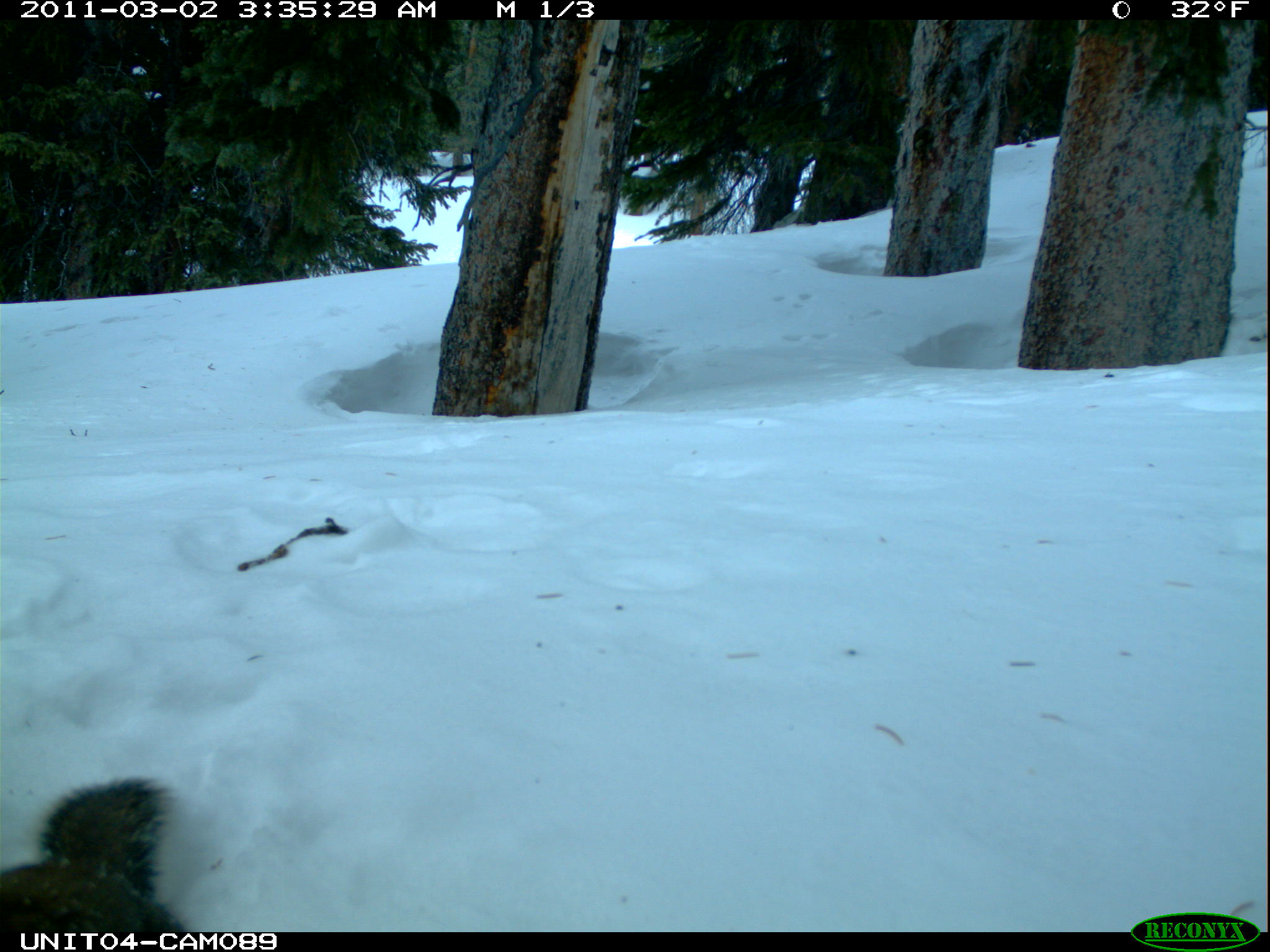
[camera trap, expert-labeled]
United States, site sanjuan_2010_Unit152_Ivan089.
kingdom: Animalia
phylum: Chordata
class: Mammalia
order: Rodentia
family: Sciuridae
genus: Tamiasciurus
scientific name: Tamiasciurus hudsonicus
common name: american red squirrel